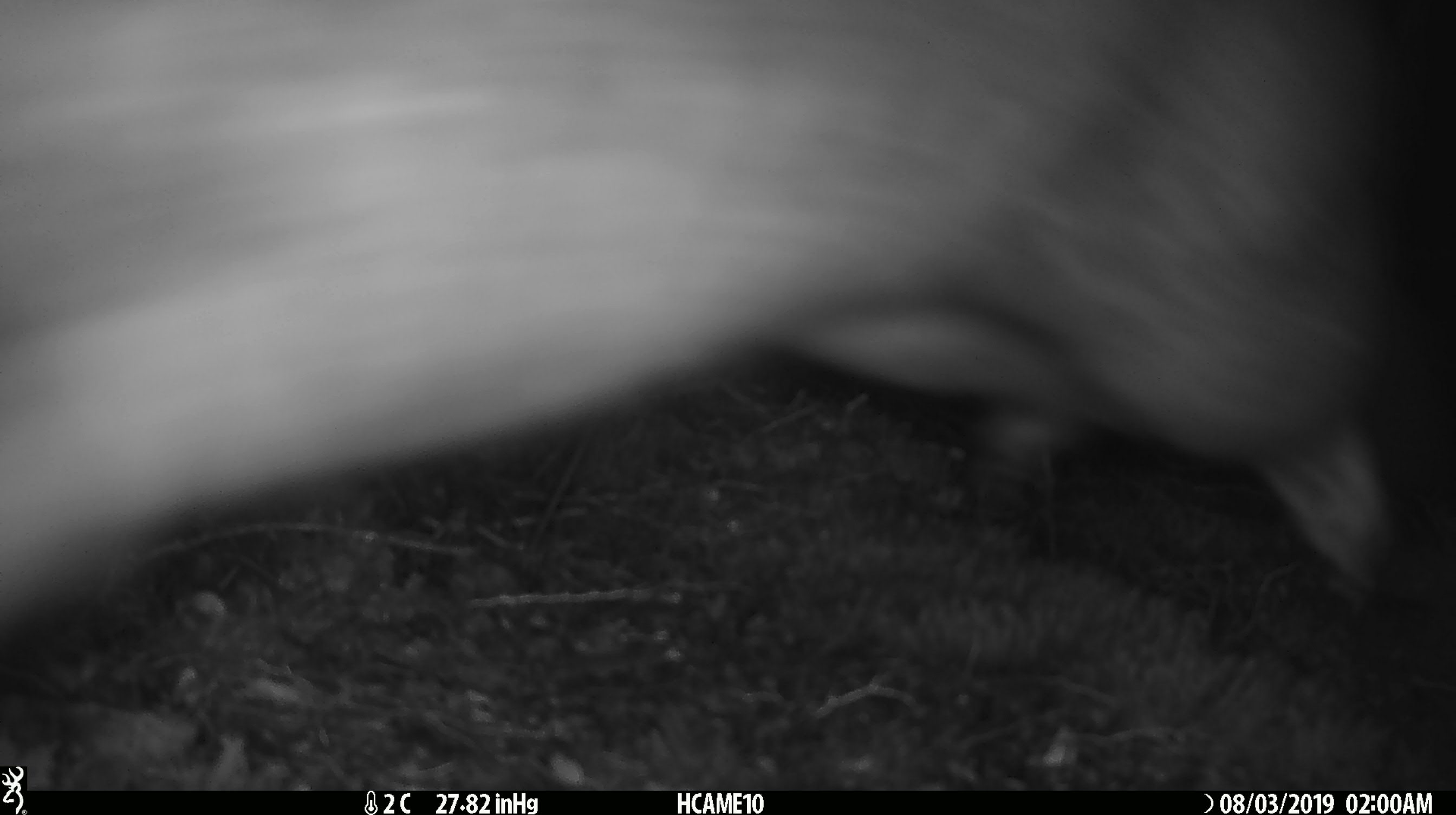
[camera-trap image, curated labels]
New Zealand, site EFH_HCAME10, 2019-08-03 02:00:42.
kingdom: Animalia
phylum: Chordata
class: Mammalia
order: Diprotodontia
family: Phalangeridae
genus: Trichosurus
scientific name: Trichosurus vulpecula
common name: common brushtail possum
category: possum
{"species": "possum (common brushtail possum) (Trichosurus vulpecula)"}